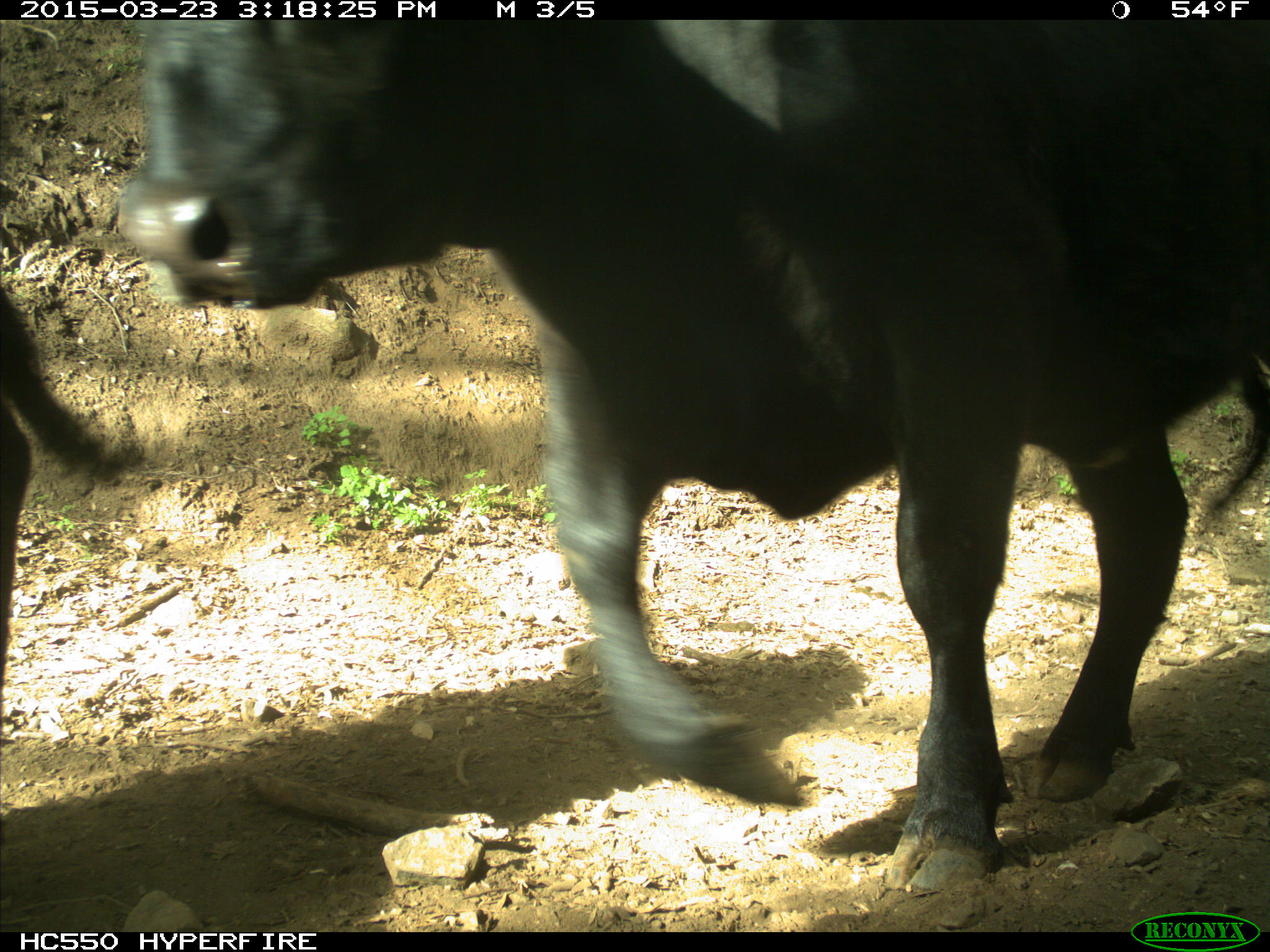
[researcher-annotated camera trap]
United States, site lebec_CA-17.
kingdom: Animalia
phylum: Chordata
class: Mammalia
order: Artiodactyla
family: Bovidae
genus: Bos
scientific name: Bos taurus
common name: domestic cow